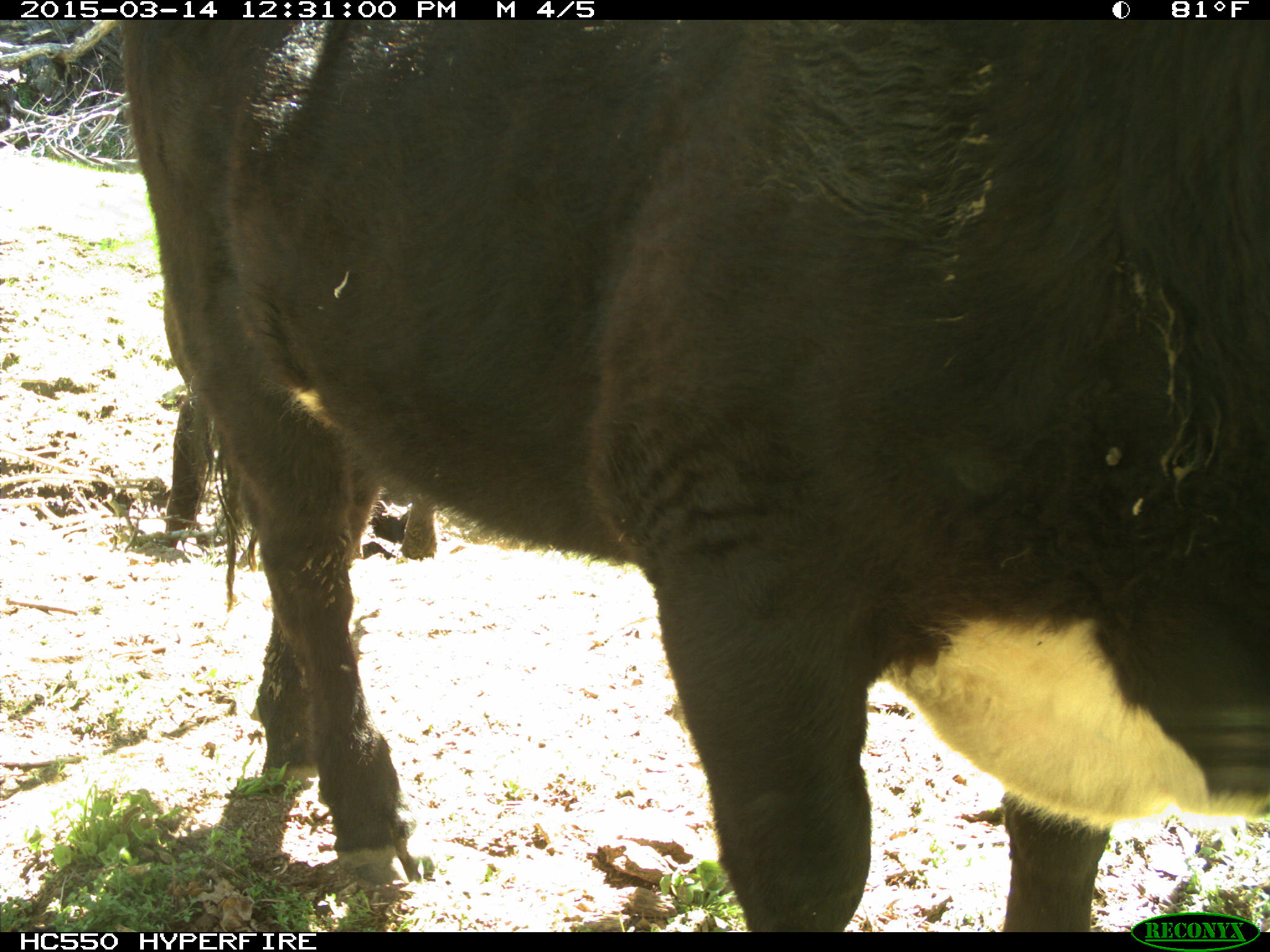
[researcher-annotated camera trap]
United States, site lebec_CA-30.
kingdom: Animalia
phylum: Chordata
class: Mammalia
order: Artiodactyla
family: Bovidae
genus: Bos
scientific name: Bos taurus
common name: domestic cow